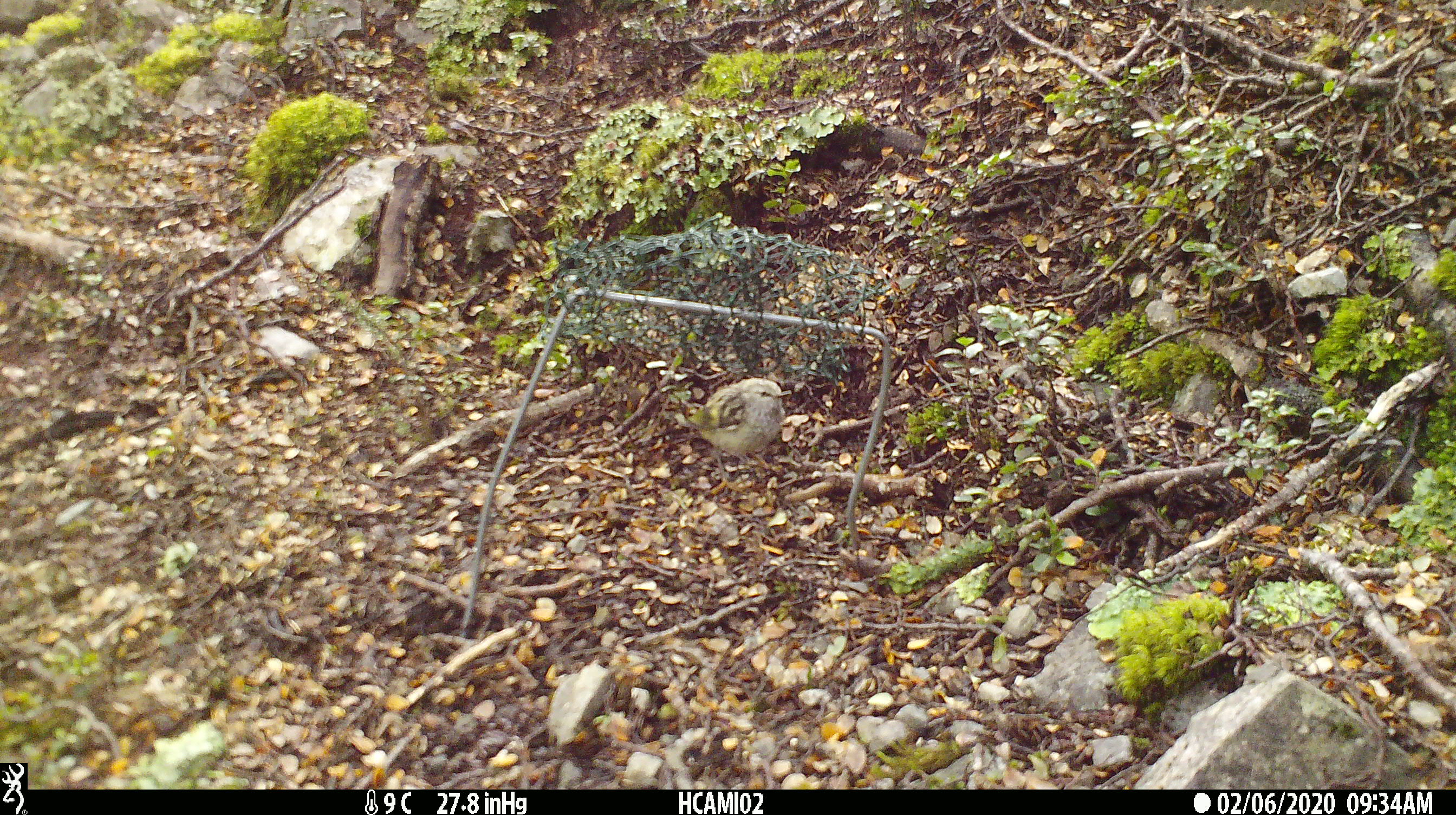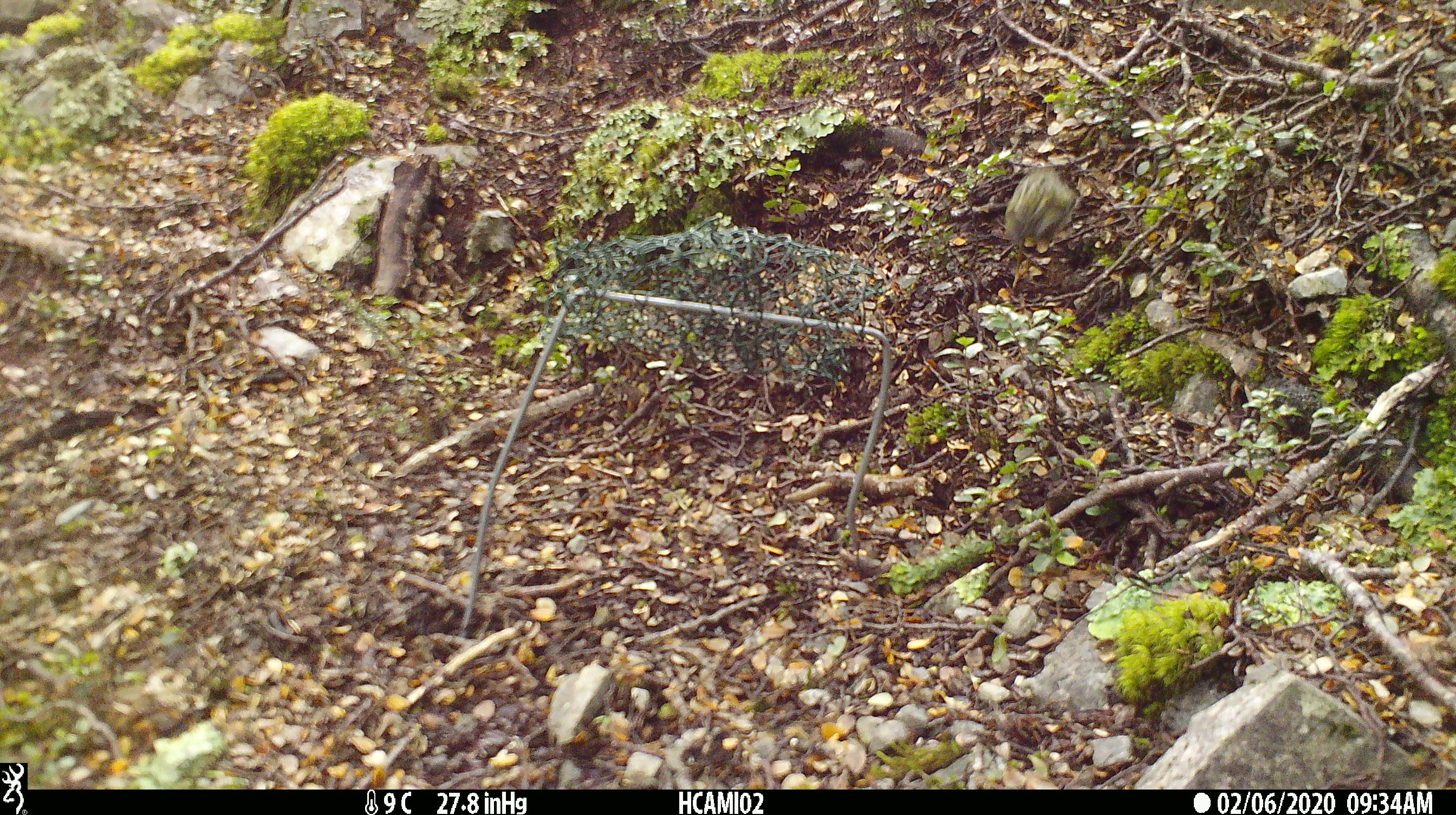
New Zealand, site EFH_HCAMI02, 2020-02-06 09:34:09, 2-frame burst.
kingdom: Animalia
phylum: Chordata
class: Aves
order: Passeriformes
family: Acanthisittidae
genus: Acanthisitta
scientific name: Acanthisitta chloris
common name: rifleman